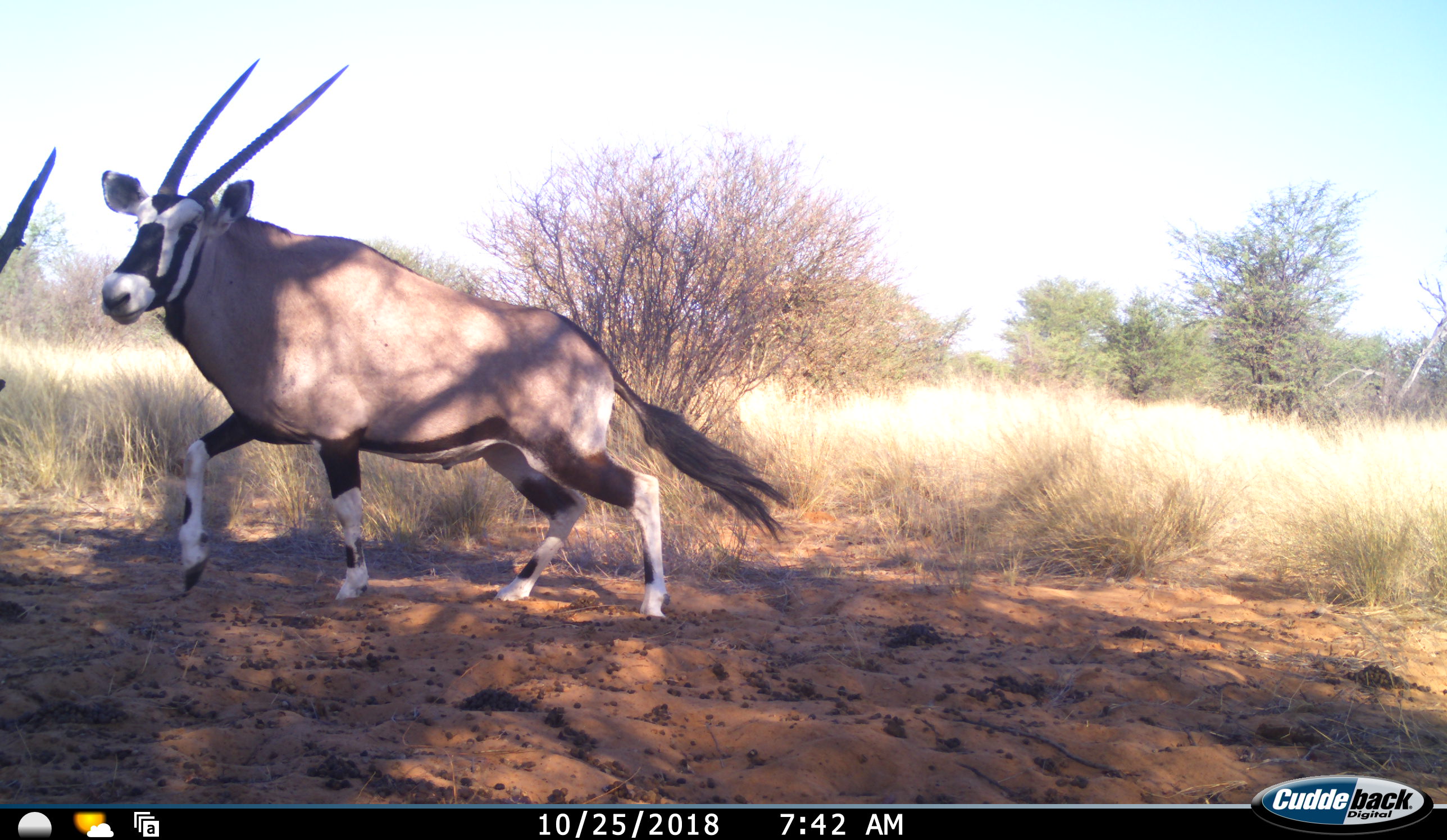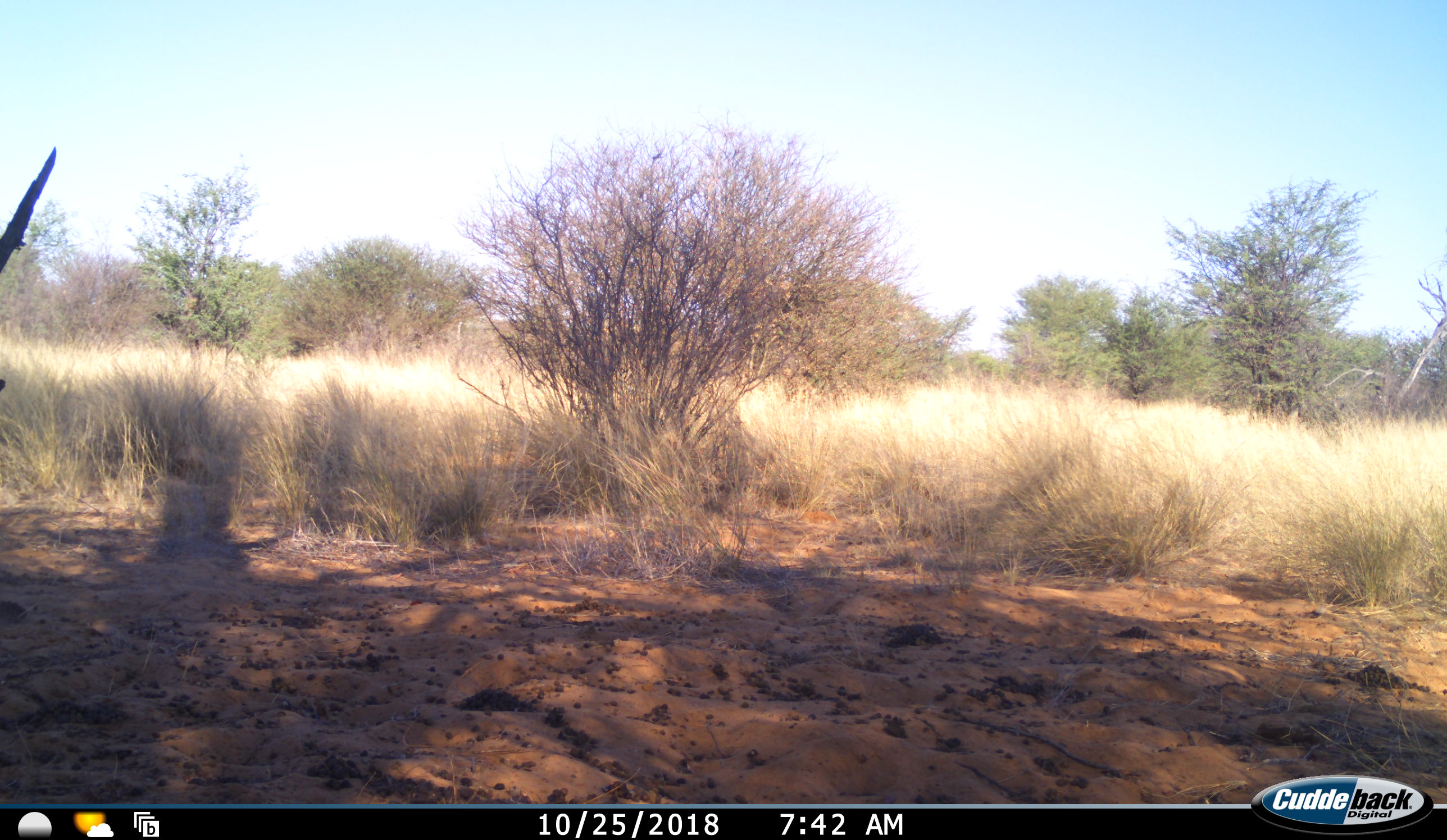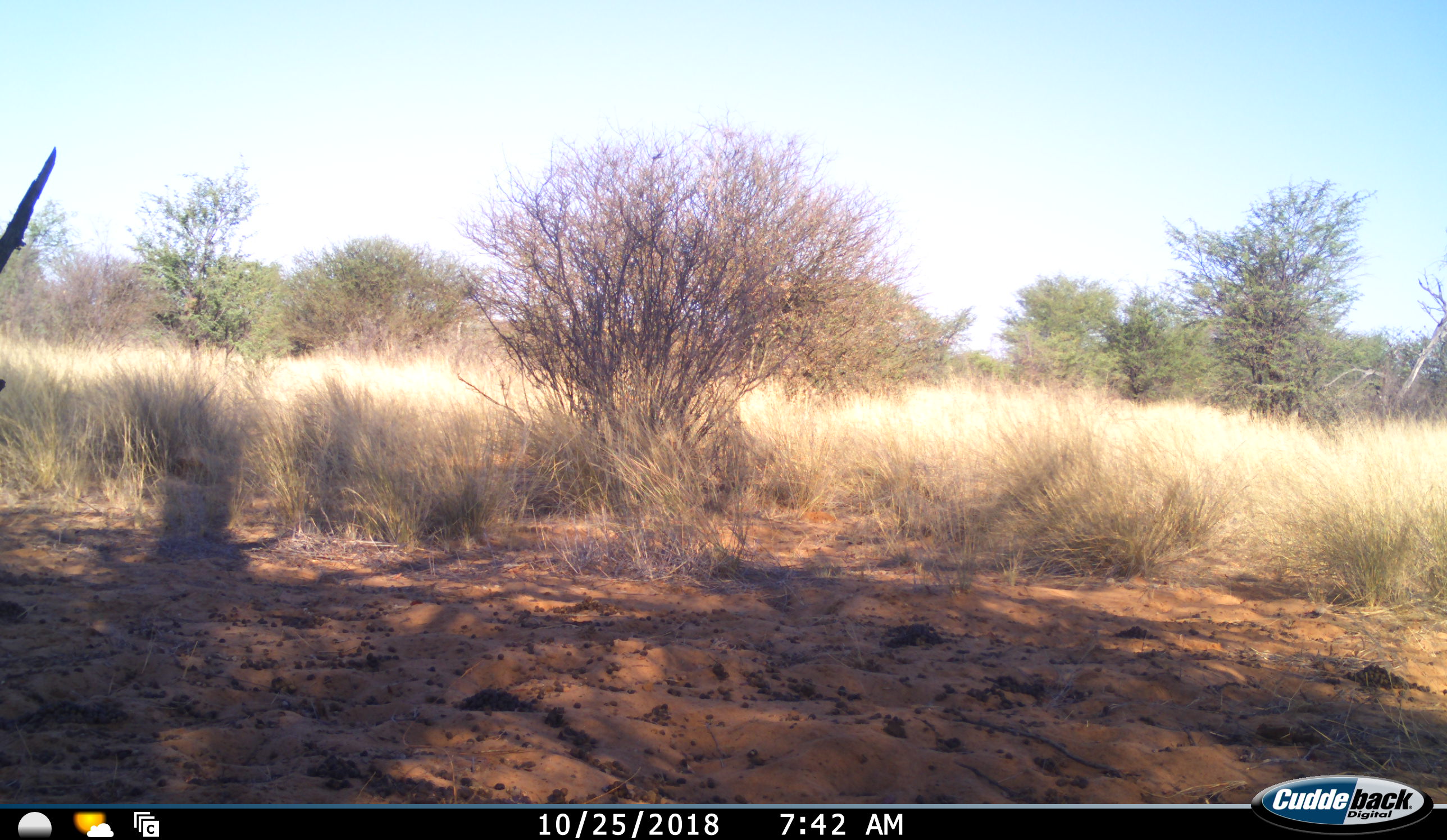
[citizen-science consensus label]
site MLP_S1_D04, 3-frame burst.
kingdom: Animalia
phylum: Chordata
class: Mammalia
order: Artiodactyla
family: Bovidae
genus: Oryx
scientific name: Oryx gazella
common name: gemsbok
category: oryx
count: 1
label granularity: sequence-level